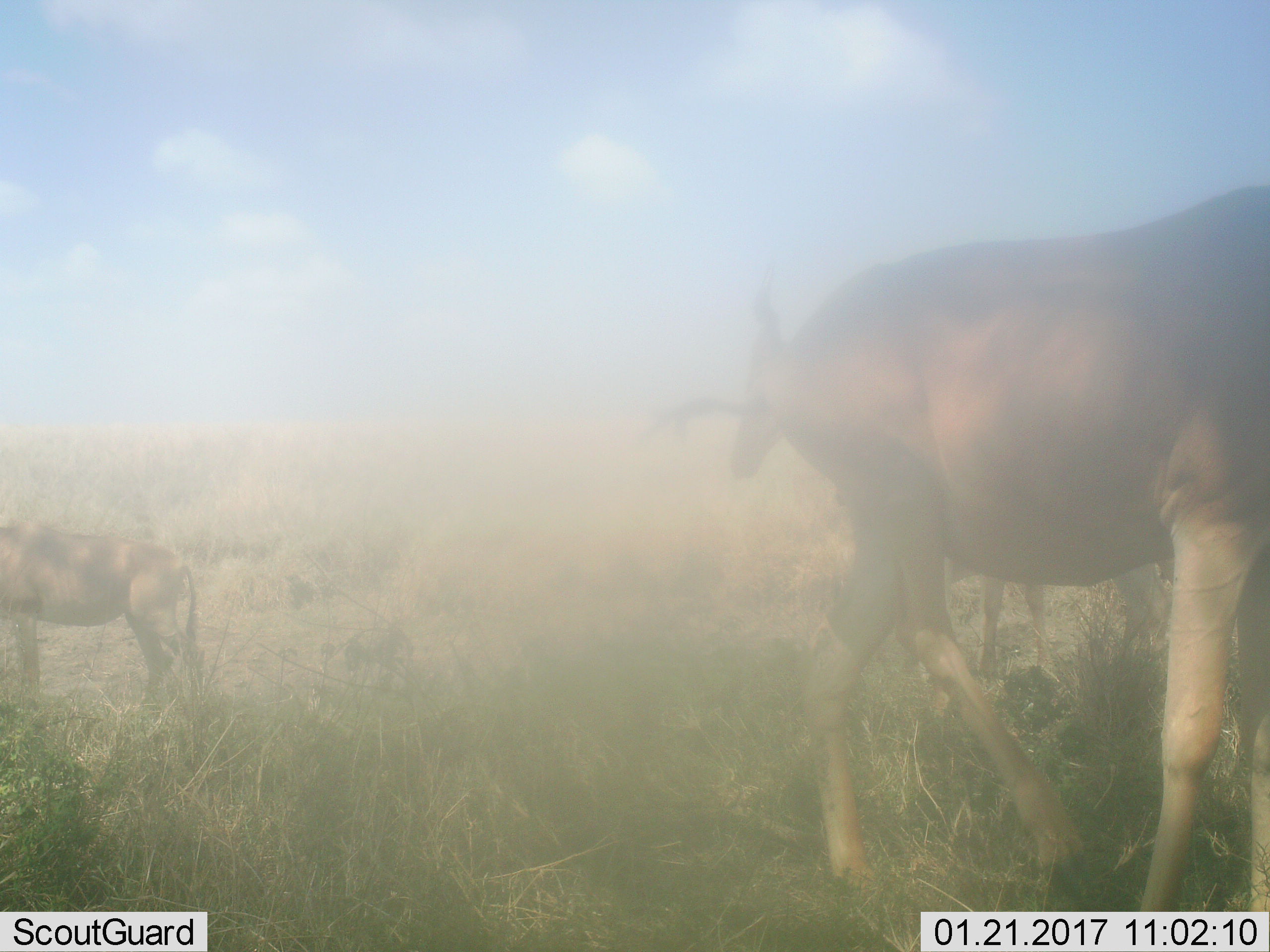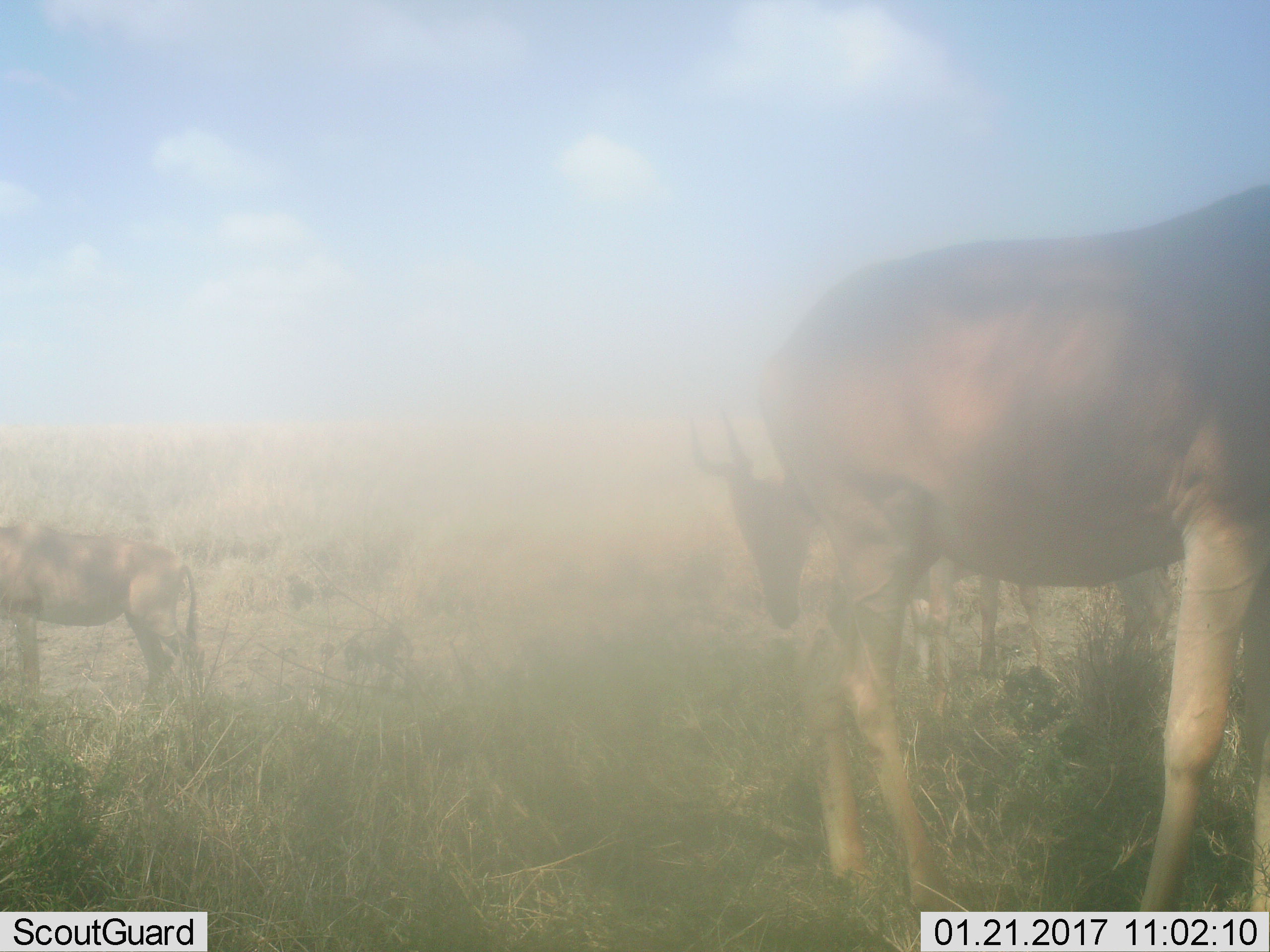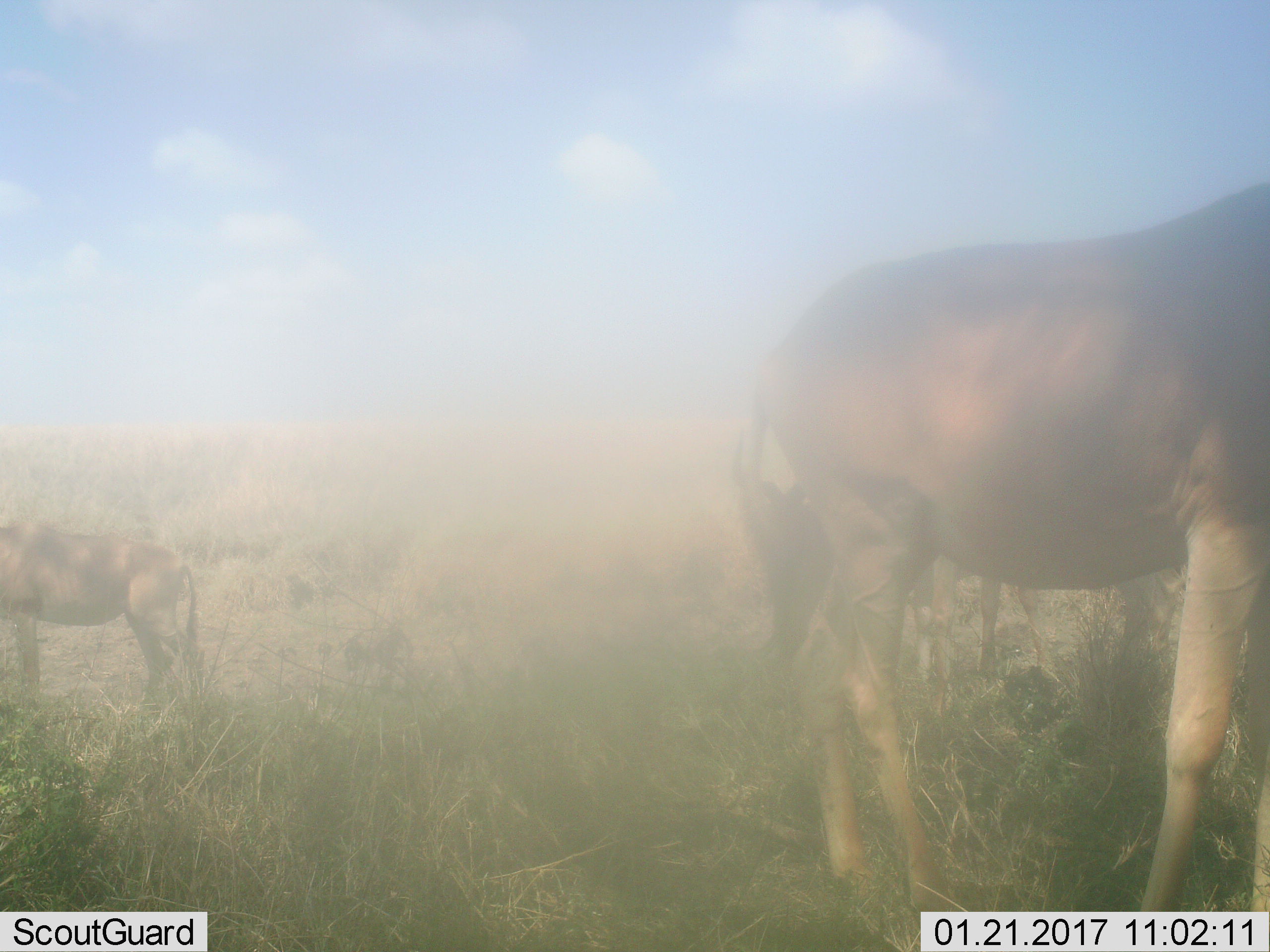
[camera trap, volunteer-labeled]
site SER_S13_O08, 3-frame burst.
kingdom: Animalia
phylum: Chordata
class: Mammalia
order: Artiodactyla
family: Bovidae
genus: Alcelaphus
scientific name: Alcelaphus buselaphus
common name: hartebeest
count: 3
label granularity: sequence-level